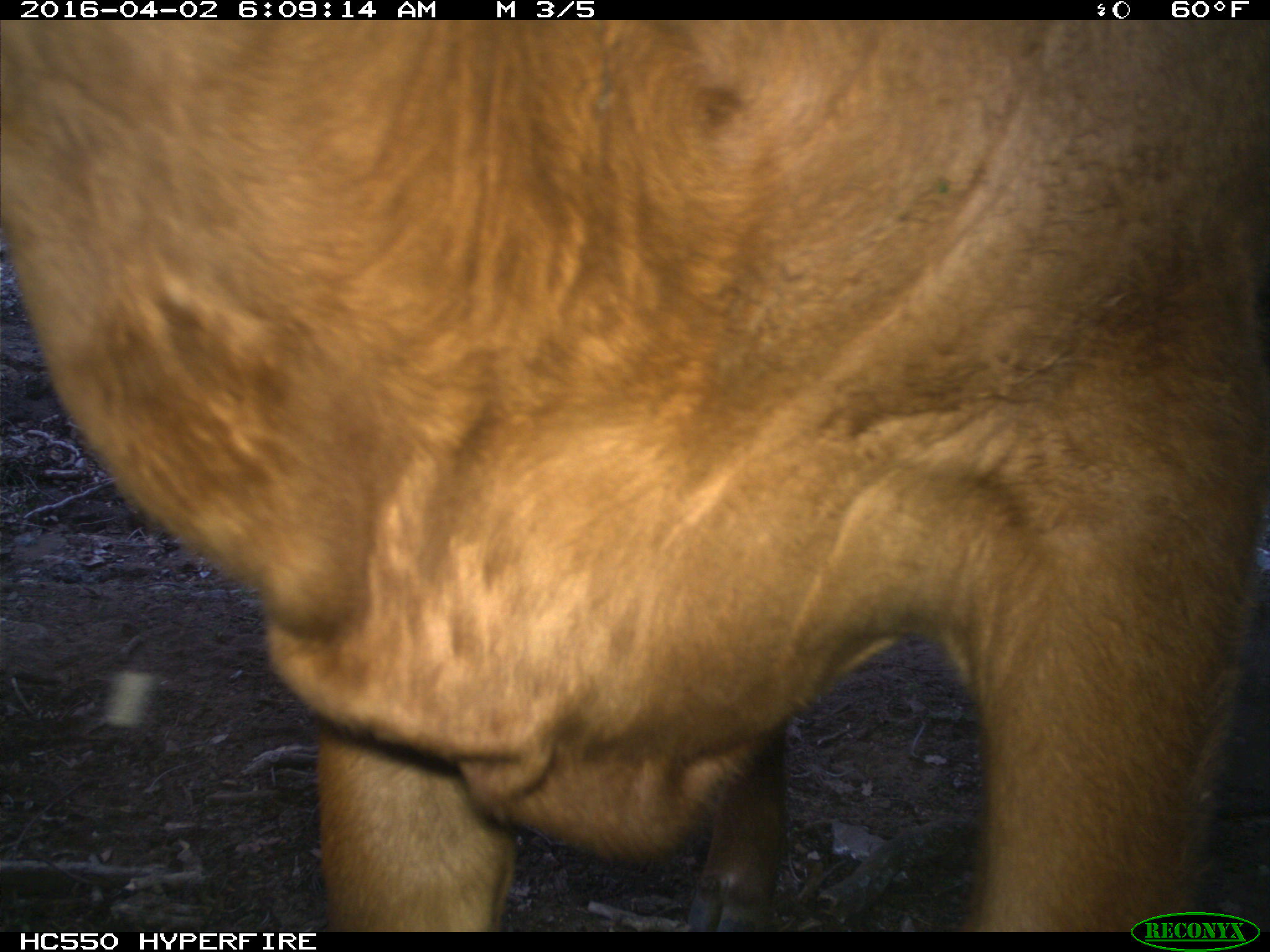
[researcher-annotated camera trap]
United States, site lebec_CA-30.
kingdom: Animalia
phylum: Chordata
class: Mammalia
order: Artiodactyla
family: Bovidae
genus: Bos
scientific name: Bos taurus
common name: domestic cow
Bos taurus (domestic cow).